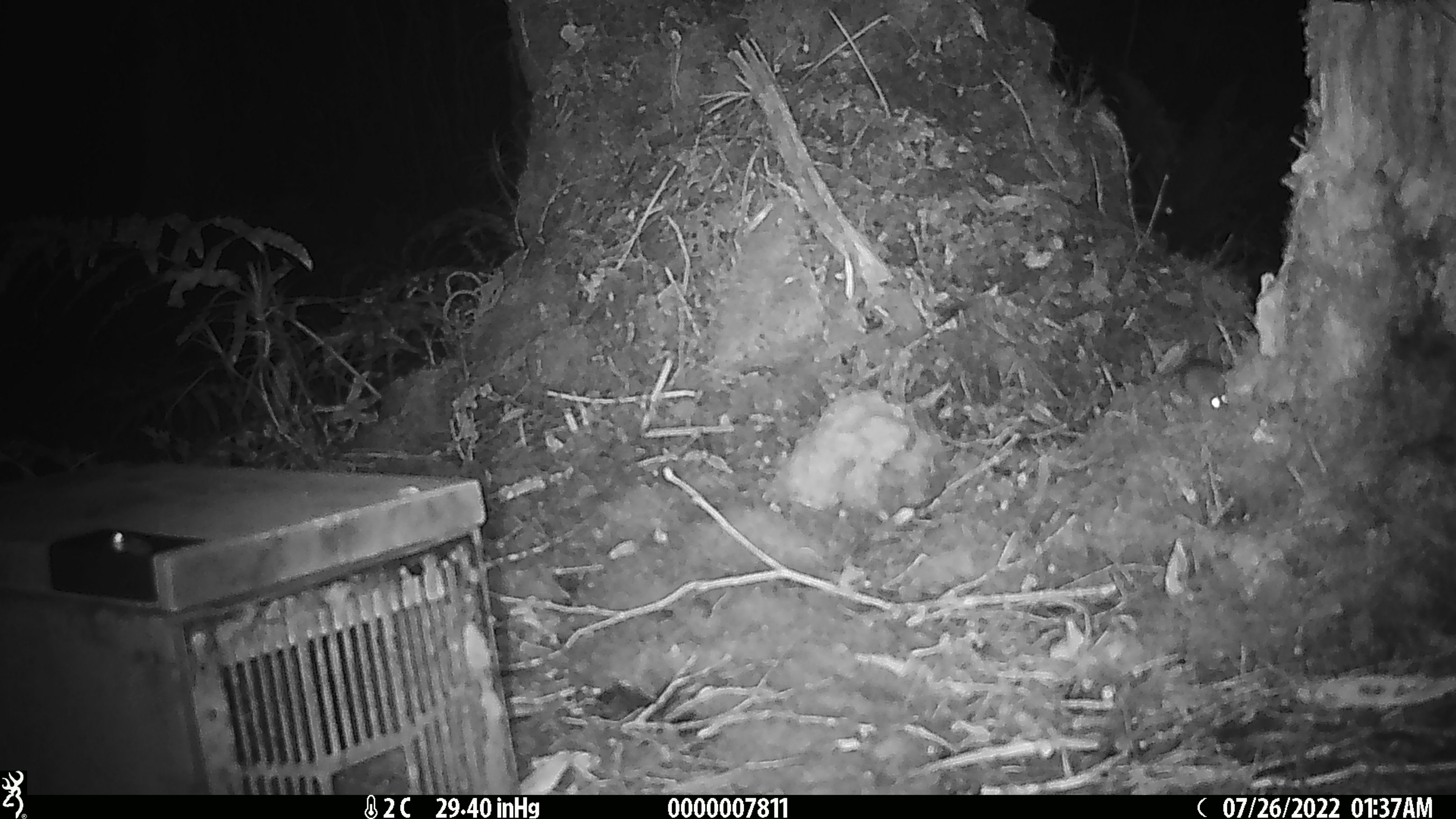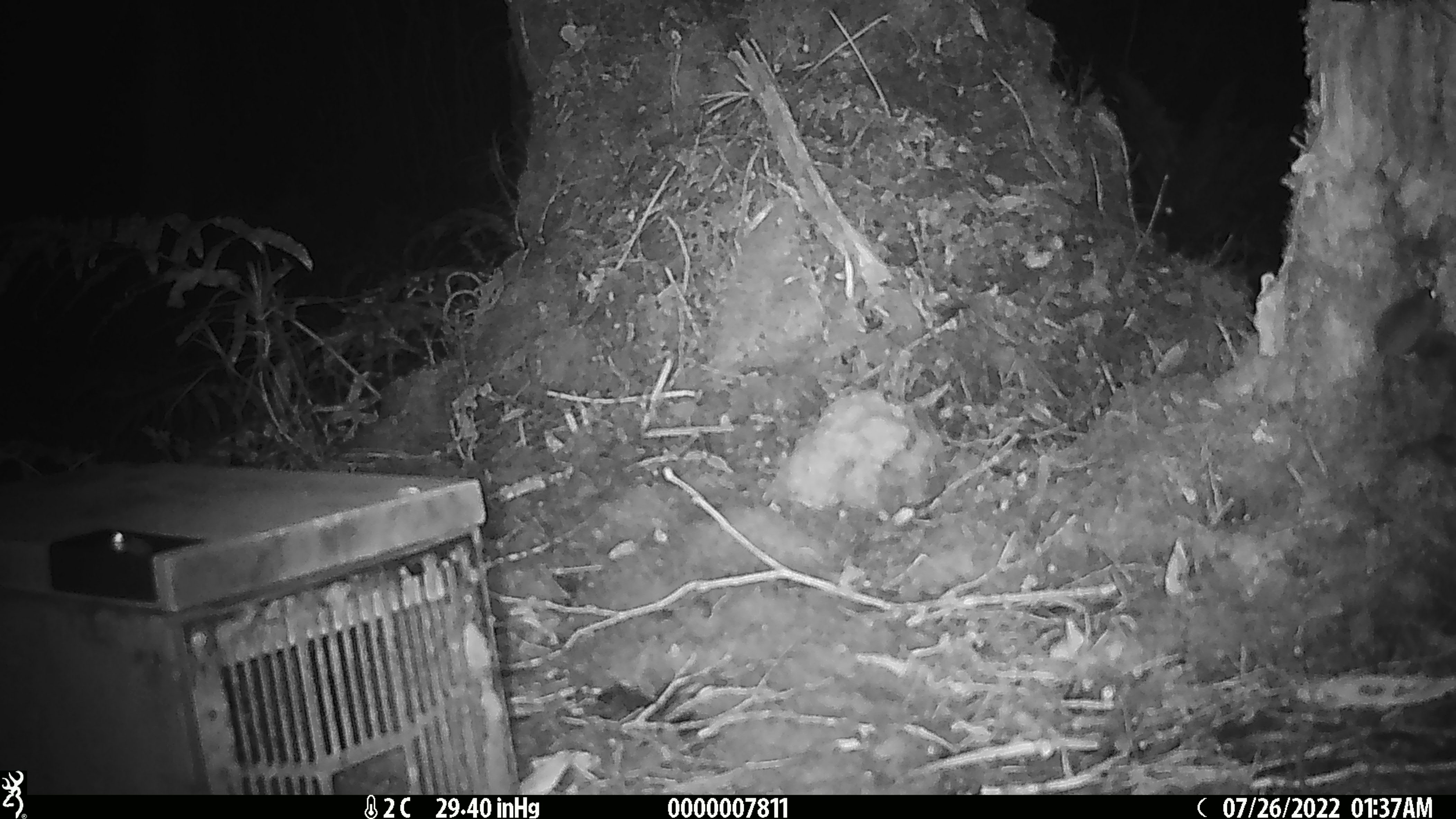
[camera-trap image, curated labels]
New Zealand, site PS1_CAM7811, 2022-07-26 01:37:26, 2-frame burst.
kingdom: Animalia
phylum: Chordata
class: Mammalia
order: Rodentia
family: Muridae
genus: Mus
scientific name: Mus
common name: mouse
Mouse (Mus).